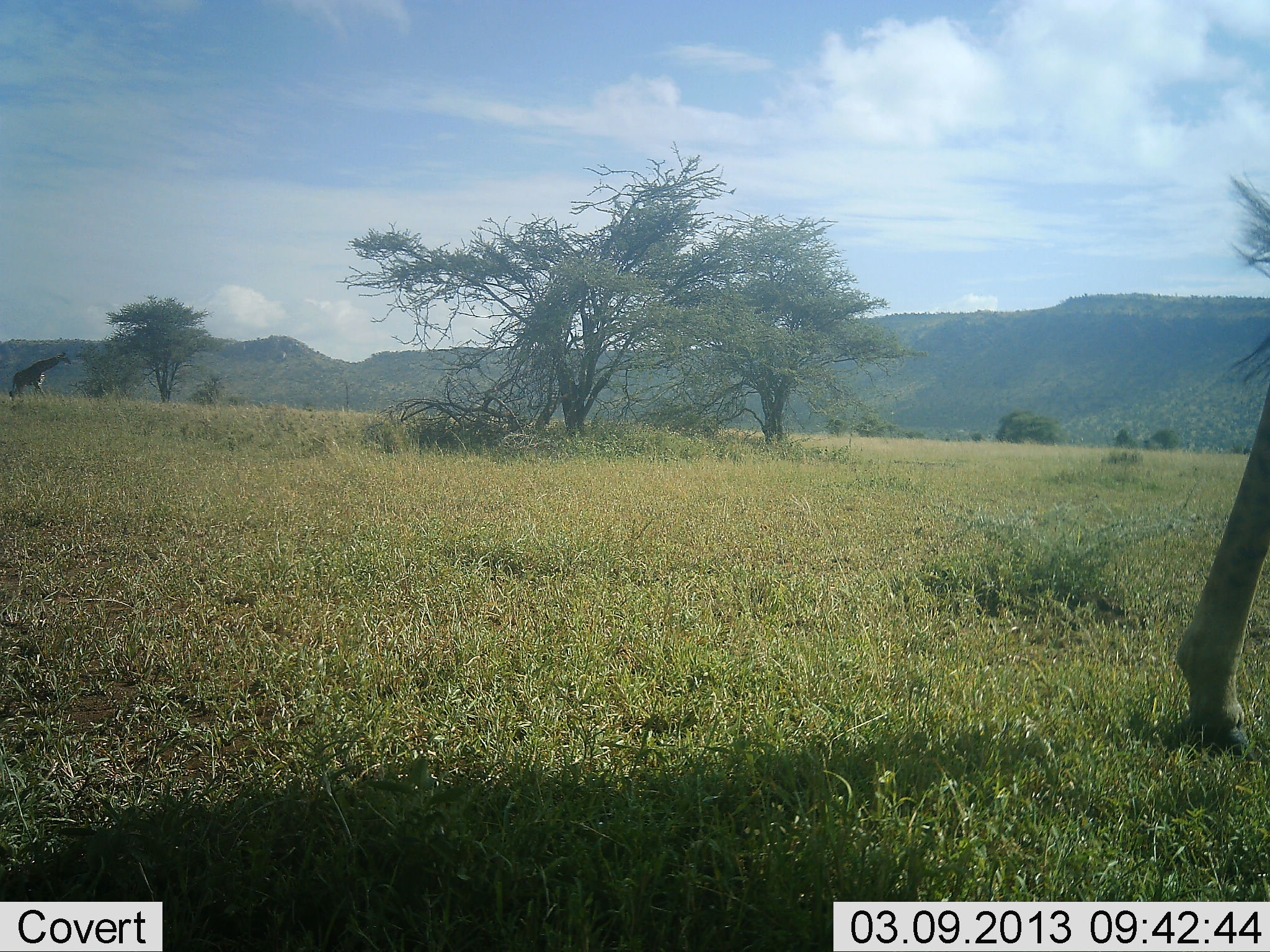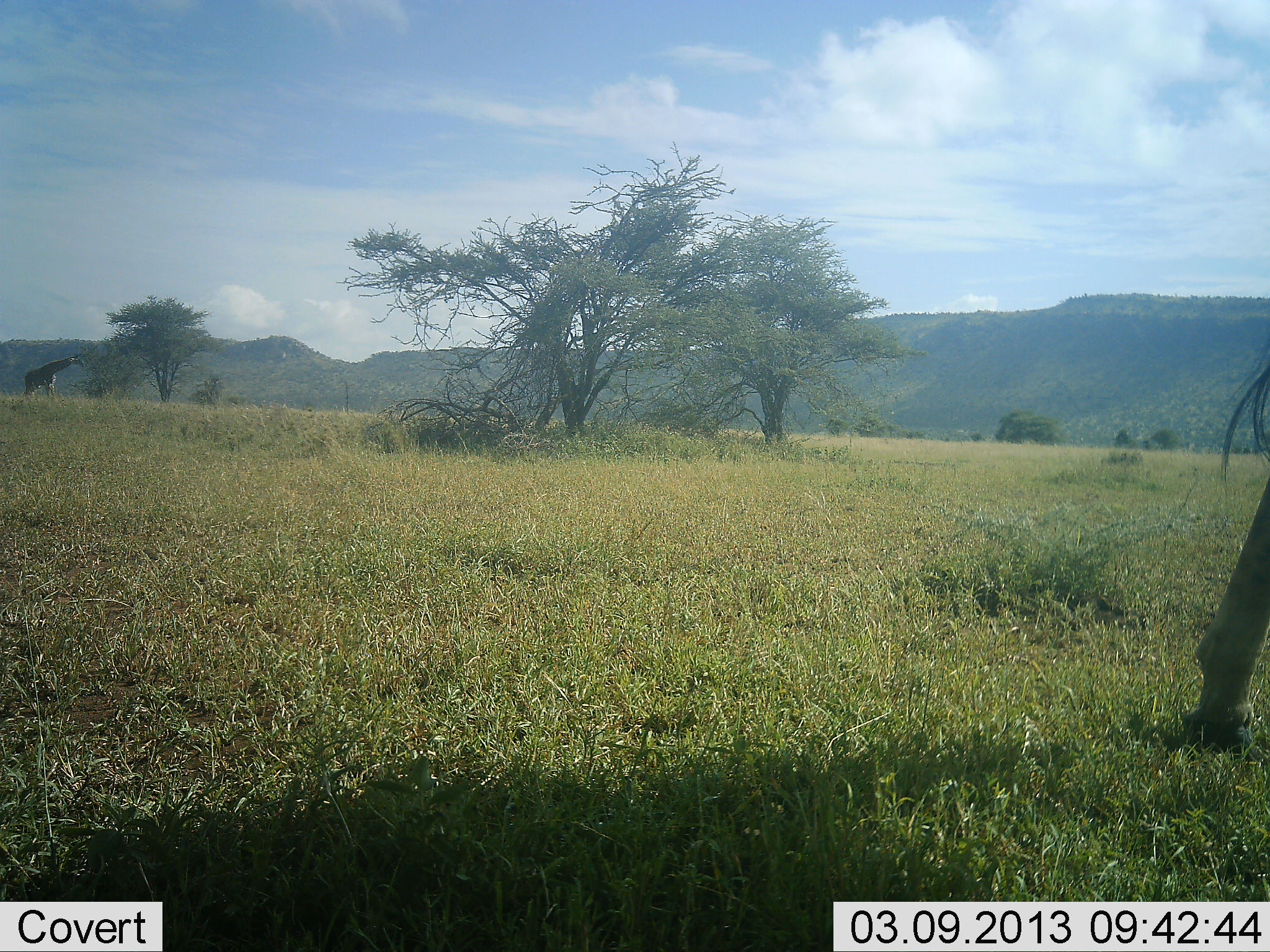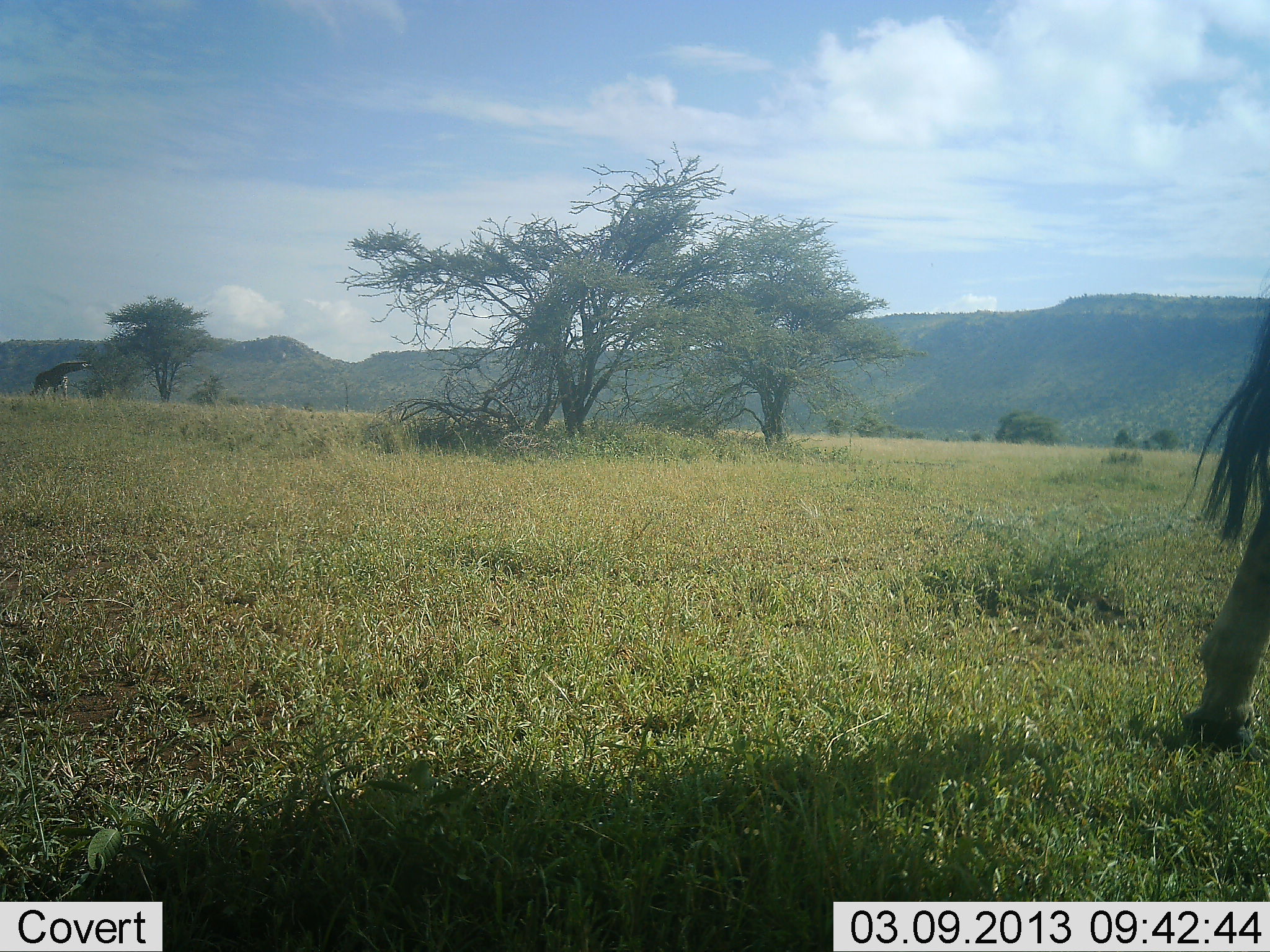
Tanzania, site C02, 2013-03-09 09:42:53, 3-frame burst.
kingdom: Animalia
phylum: Chordata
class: Mammalia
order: Artiodactyla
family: Giraffidae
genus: Giraffa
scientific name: Giraffa camelopardalis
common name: giraffe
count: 2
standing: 50%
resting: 0%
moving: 56%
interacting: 0%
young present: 0%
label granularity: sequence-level